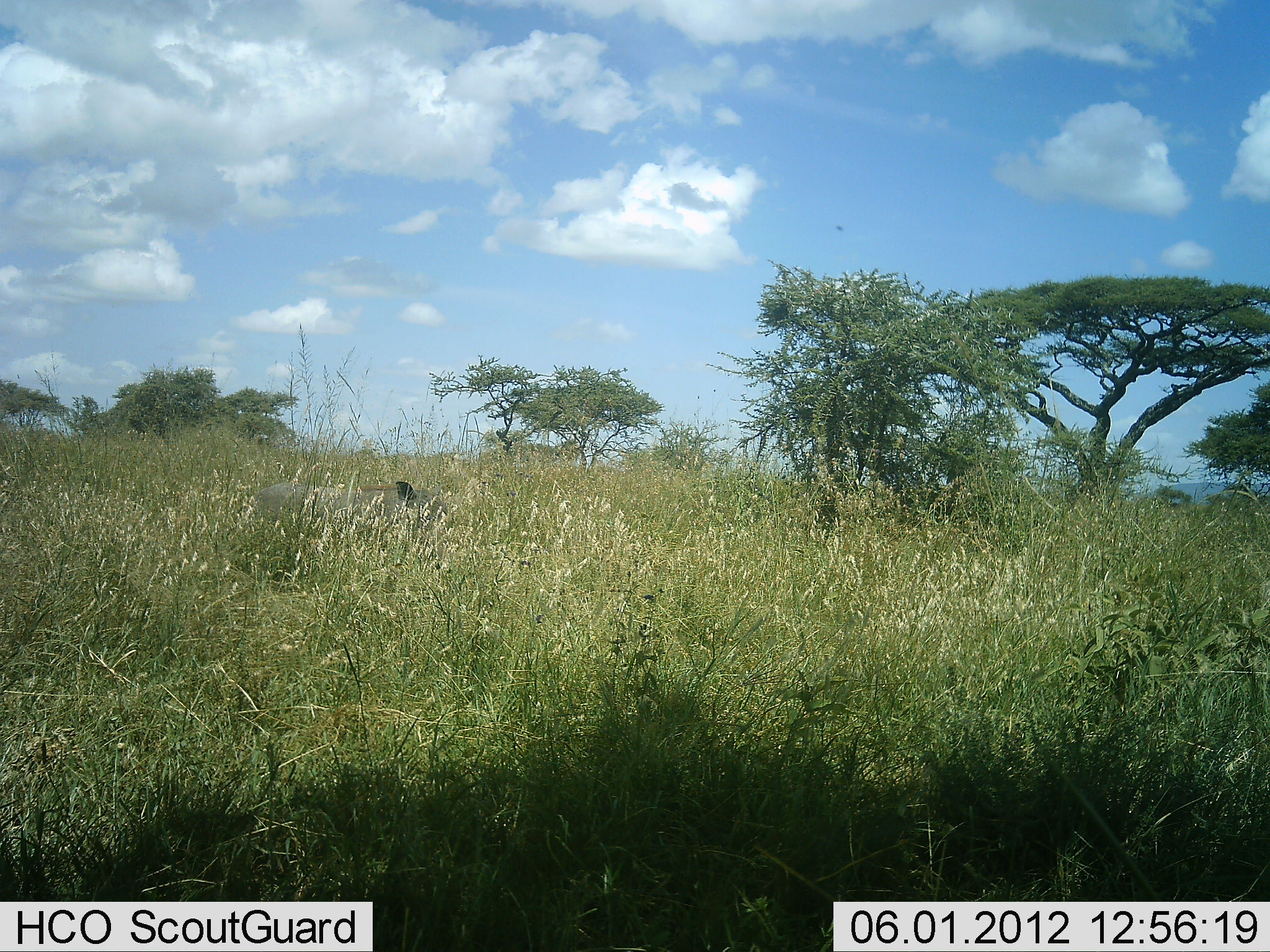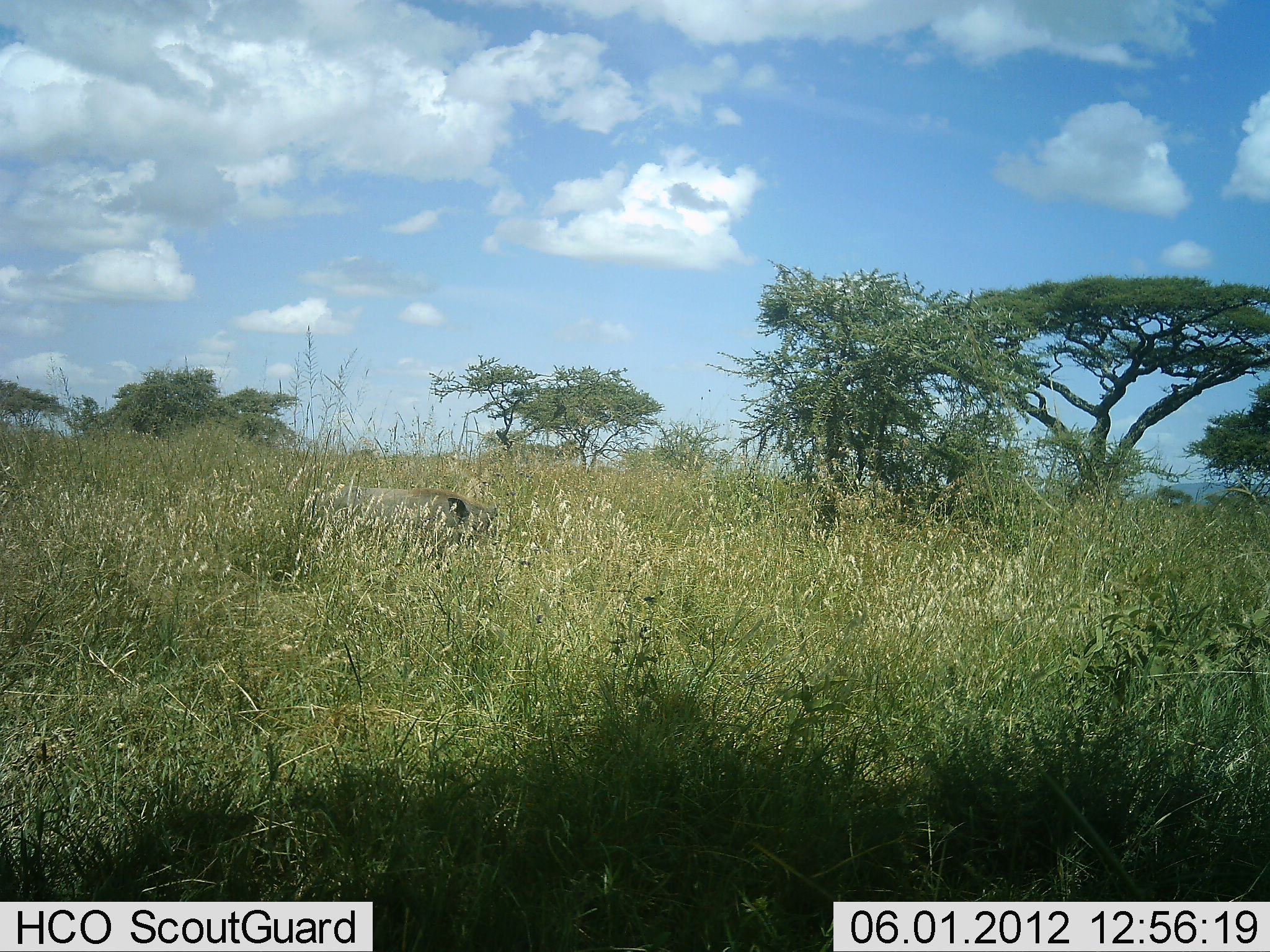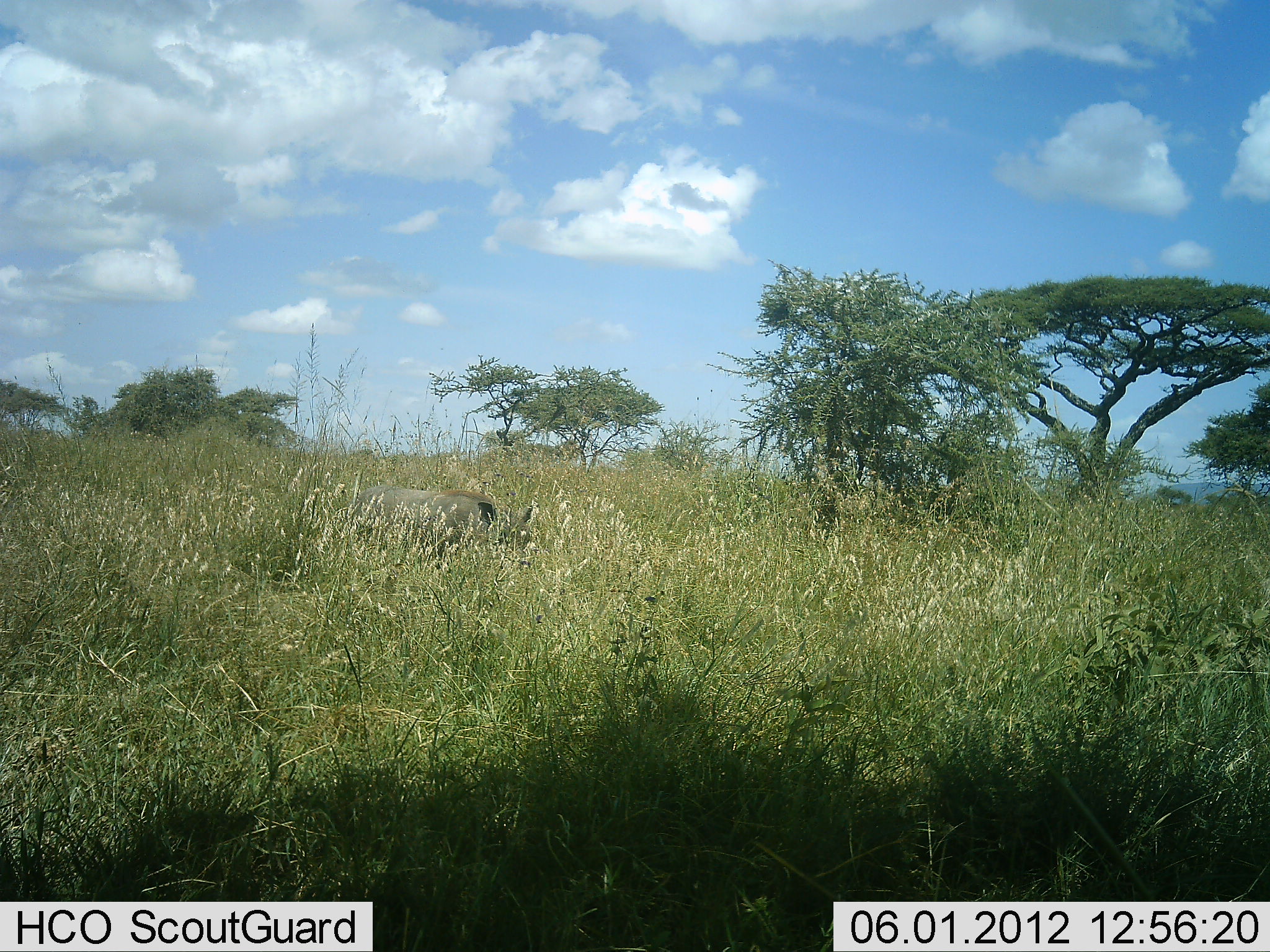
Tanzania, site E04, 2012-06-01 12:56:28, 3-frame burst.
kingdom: Animalia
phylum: Chordata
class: Mammalia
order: Artiodactyla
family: Suidae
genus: Phacochoerus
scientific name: Phacochoerus africanus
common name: warthog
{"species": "warthog (Phacochoerus africanus)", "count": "1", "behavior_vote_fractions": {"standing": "10%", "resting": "0%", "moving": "90%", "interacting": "0%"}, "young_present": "0%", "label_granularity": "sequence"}